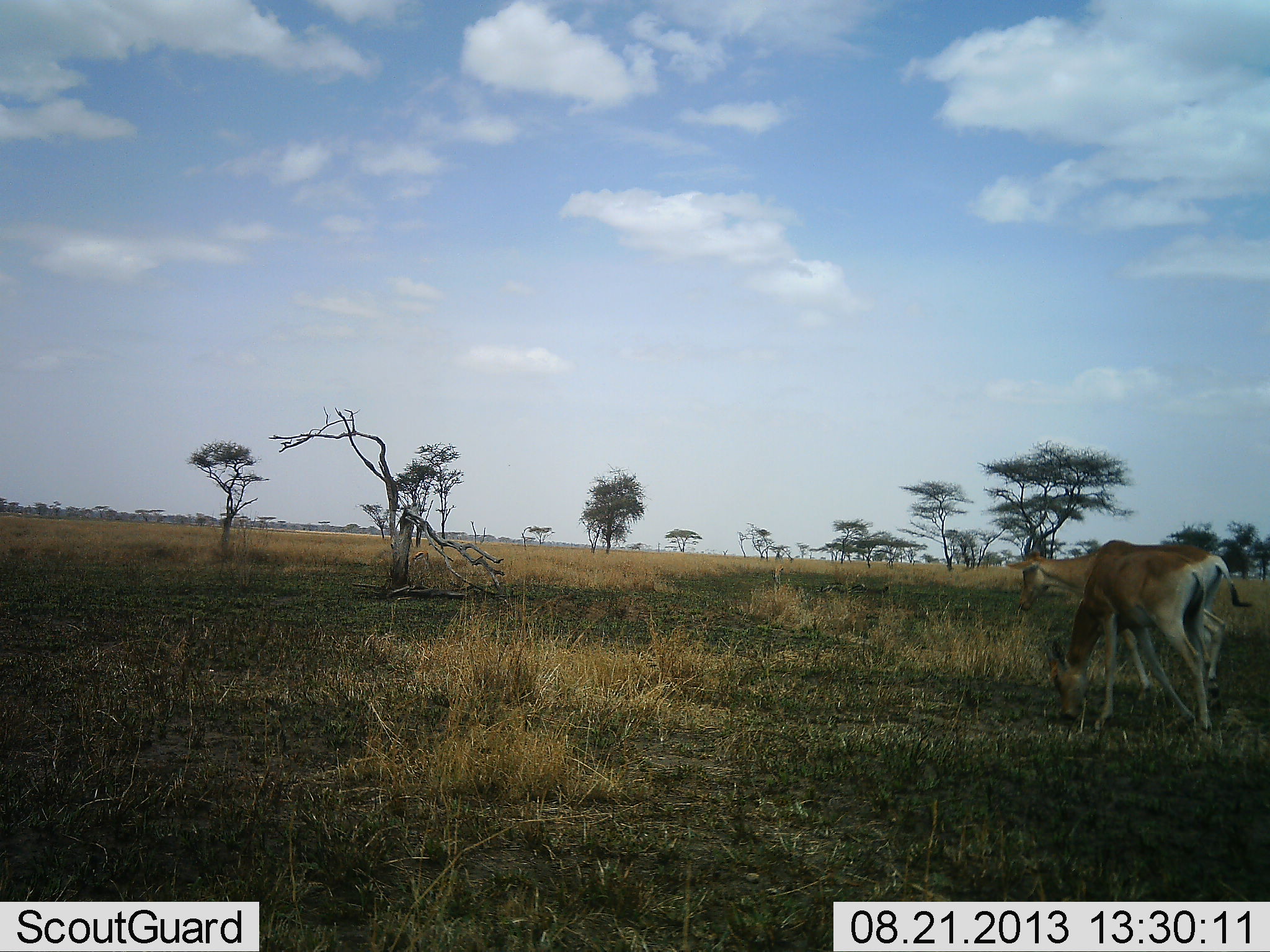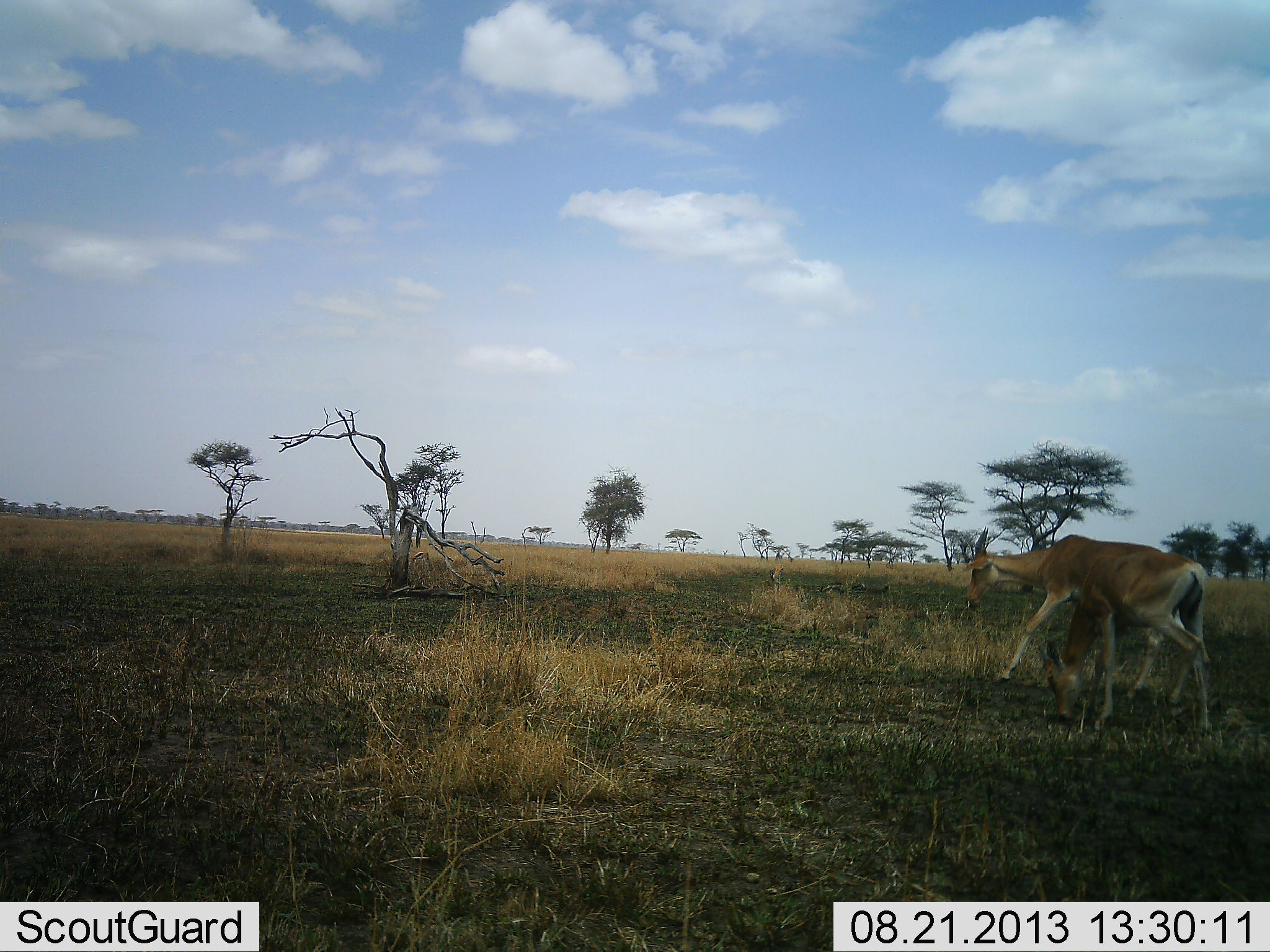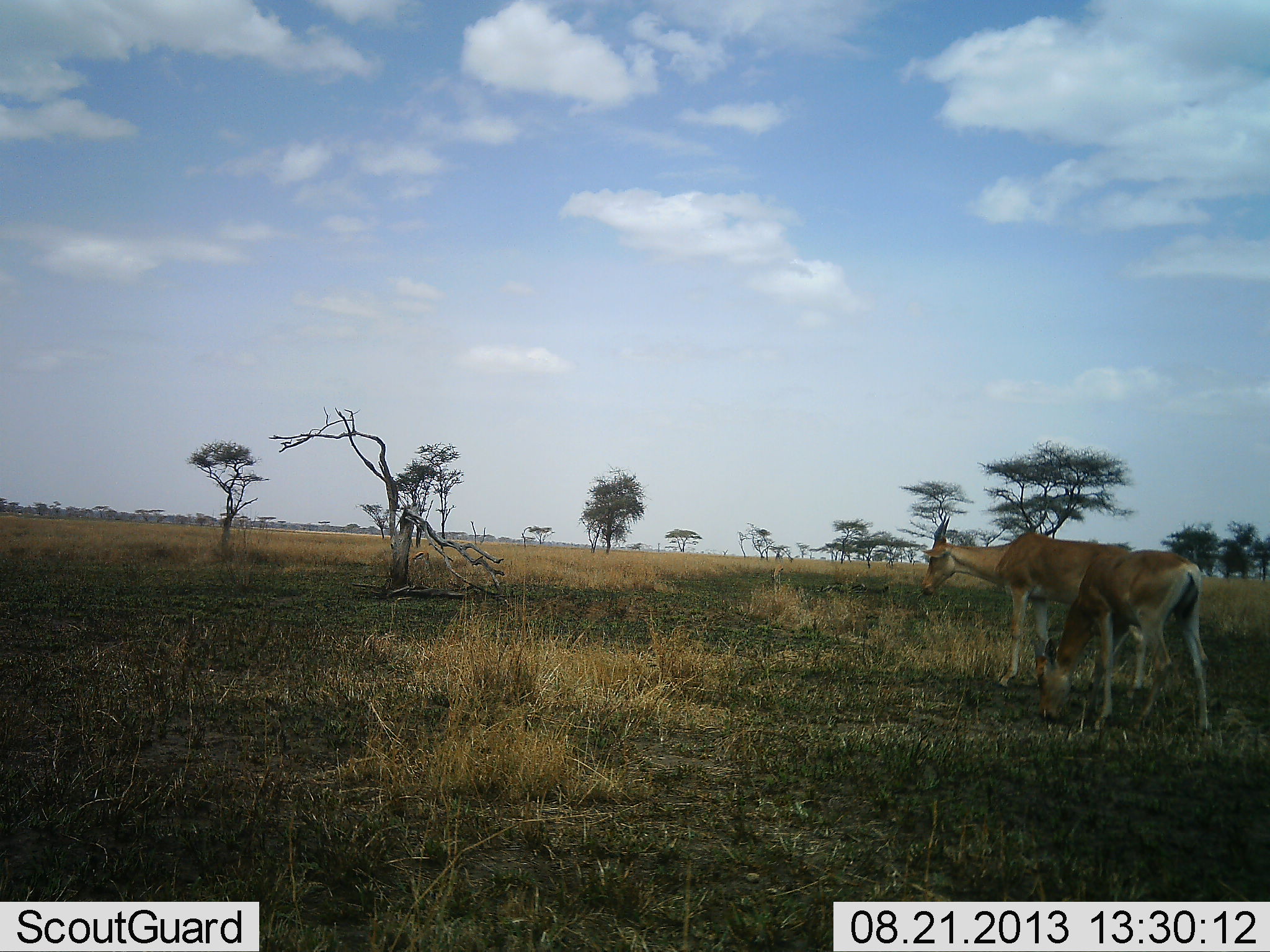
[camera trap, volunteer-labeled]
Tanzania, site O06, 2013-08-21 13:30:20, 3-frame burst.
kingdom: Animalia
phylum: Chordata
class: Mammalia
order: Artiodactyla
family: Bovidae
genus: Nanger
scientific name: Nanger granti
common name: grant's gazelle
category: gazellegrants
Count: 2.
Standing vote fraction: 30%.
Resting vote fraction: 0%.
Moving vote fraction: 80%.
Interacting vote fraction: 0%.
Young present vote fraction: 0%.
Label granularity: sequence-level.